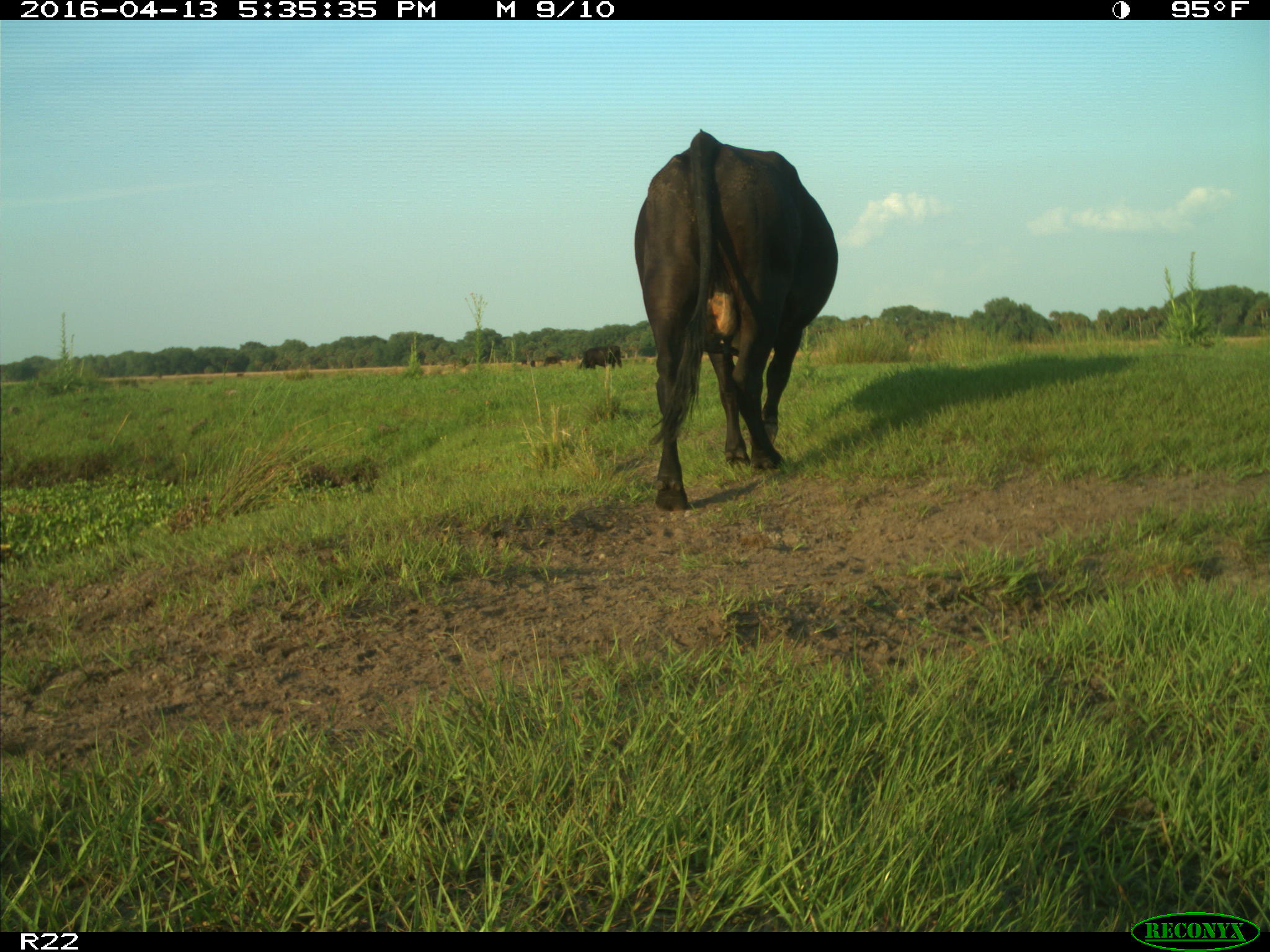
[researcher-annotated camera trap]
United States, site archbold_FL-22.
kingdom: Animalia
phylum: Chordata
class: Mammalia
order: Artiodactyla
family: Bovidae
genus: Bos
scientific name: Bos taurus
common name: domestic cow